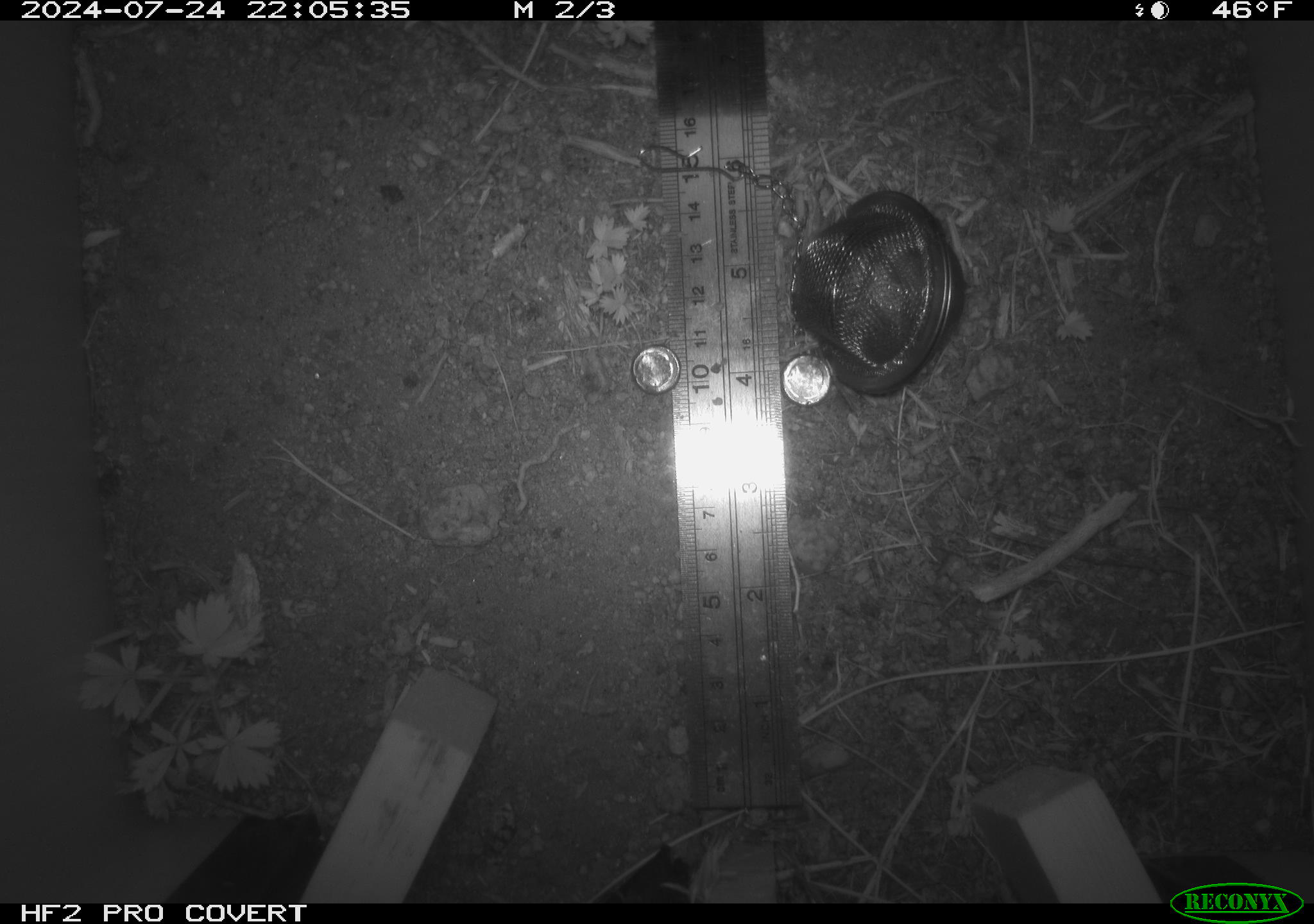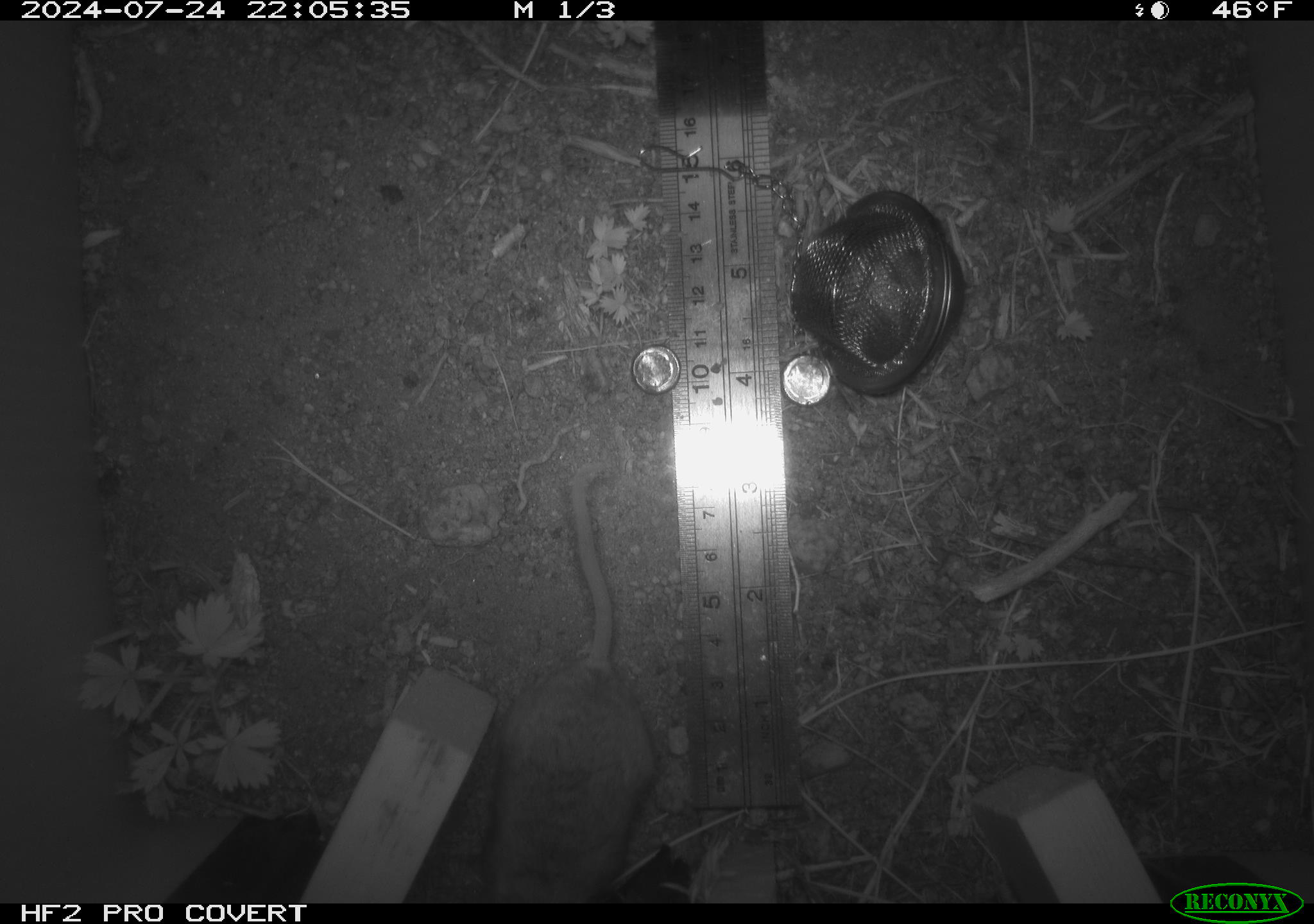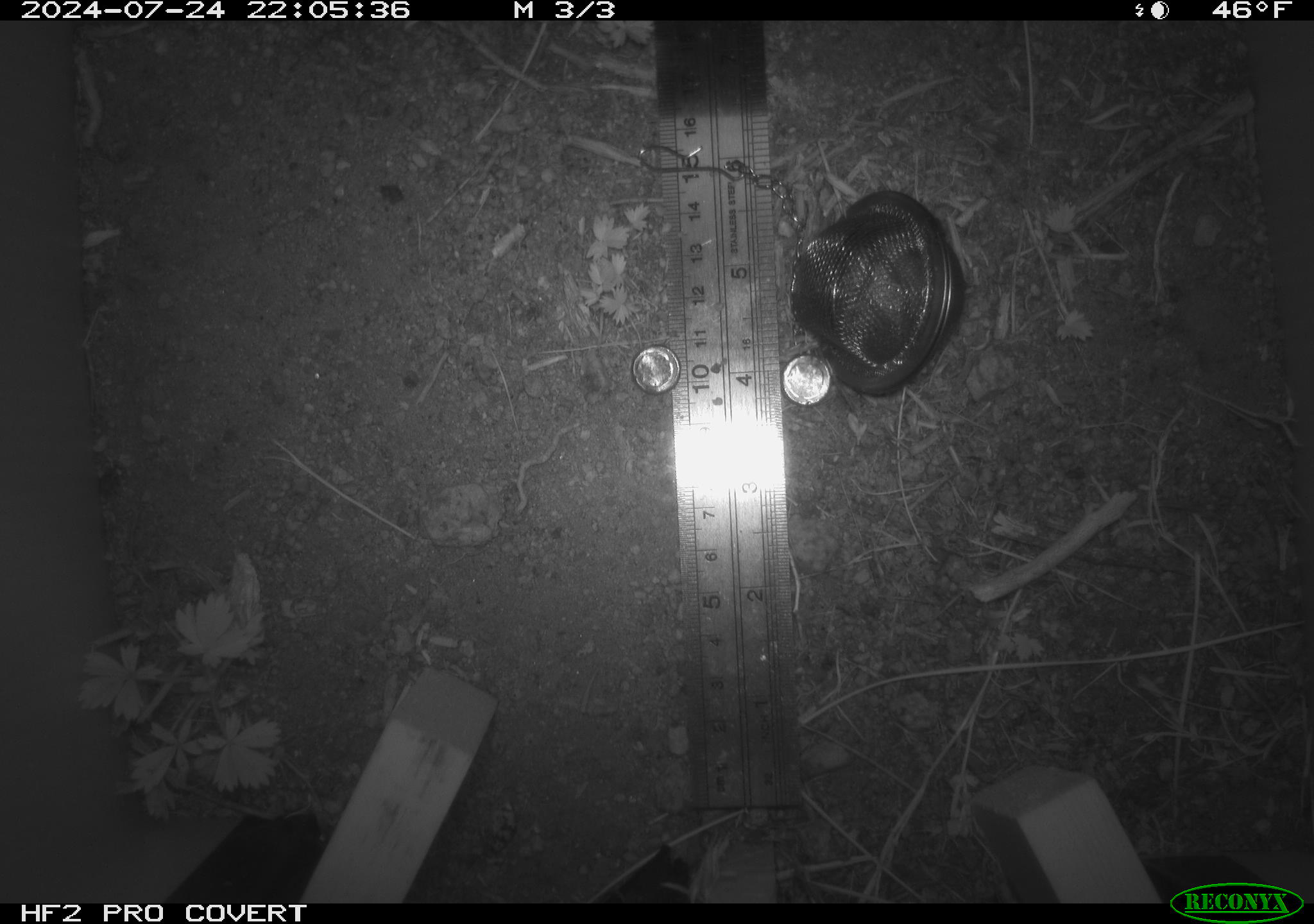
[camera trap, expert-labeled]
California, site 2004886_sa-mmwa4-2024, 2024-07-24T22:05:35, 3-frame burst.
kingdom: Animalia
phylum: Chordata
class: Mammalia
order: Rodentia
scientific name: Rodentia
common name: mouse species